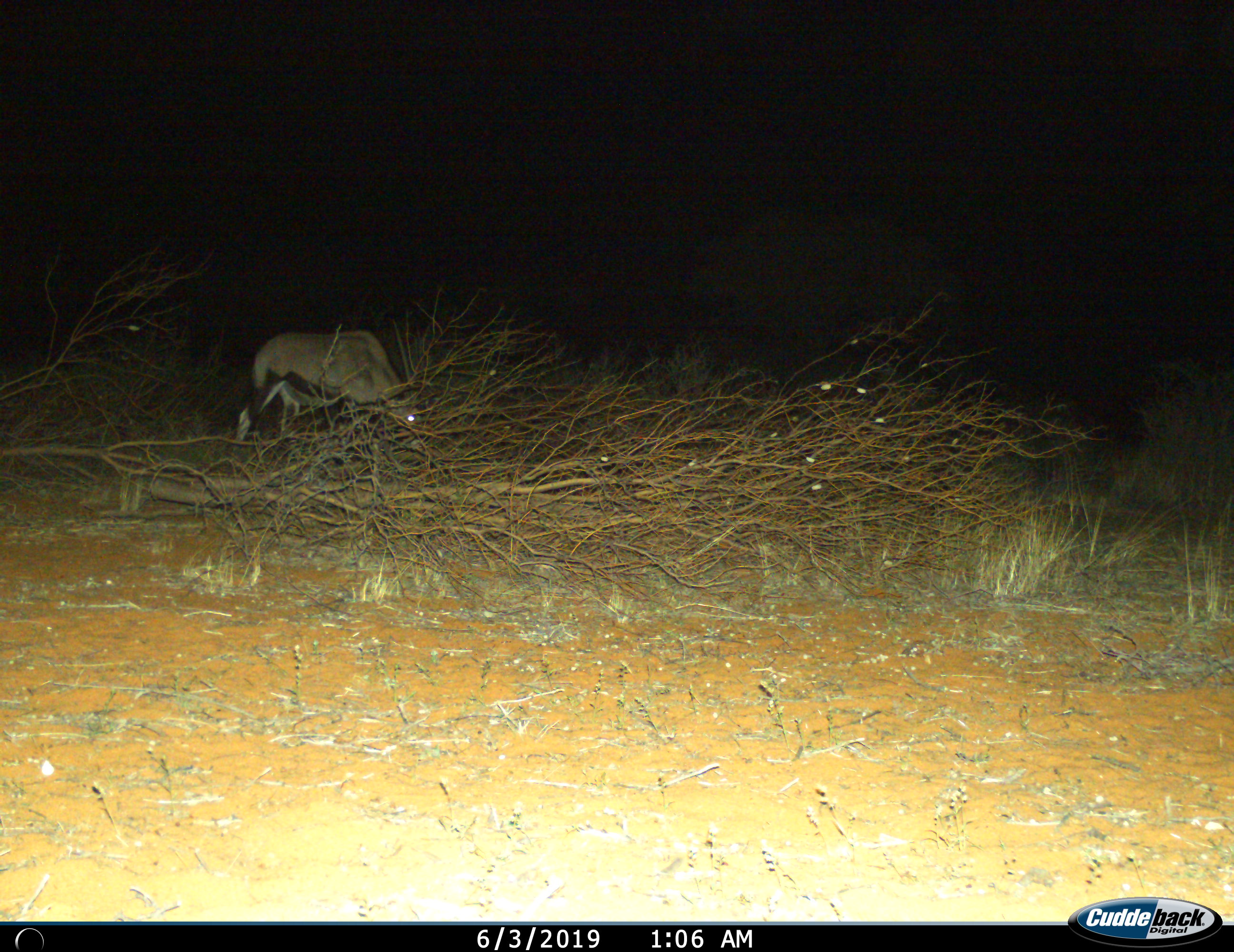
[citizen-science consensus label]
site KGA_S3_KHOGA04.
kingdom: Animalia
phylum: Chordata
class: Mammalia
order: Artiodactyla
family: Bovidae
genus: Oryx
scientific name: Oryx gazella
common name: gemsbok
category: oryx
Oryx (gemsbok) (Oryx gazella), count 1. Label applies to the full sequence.